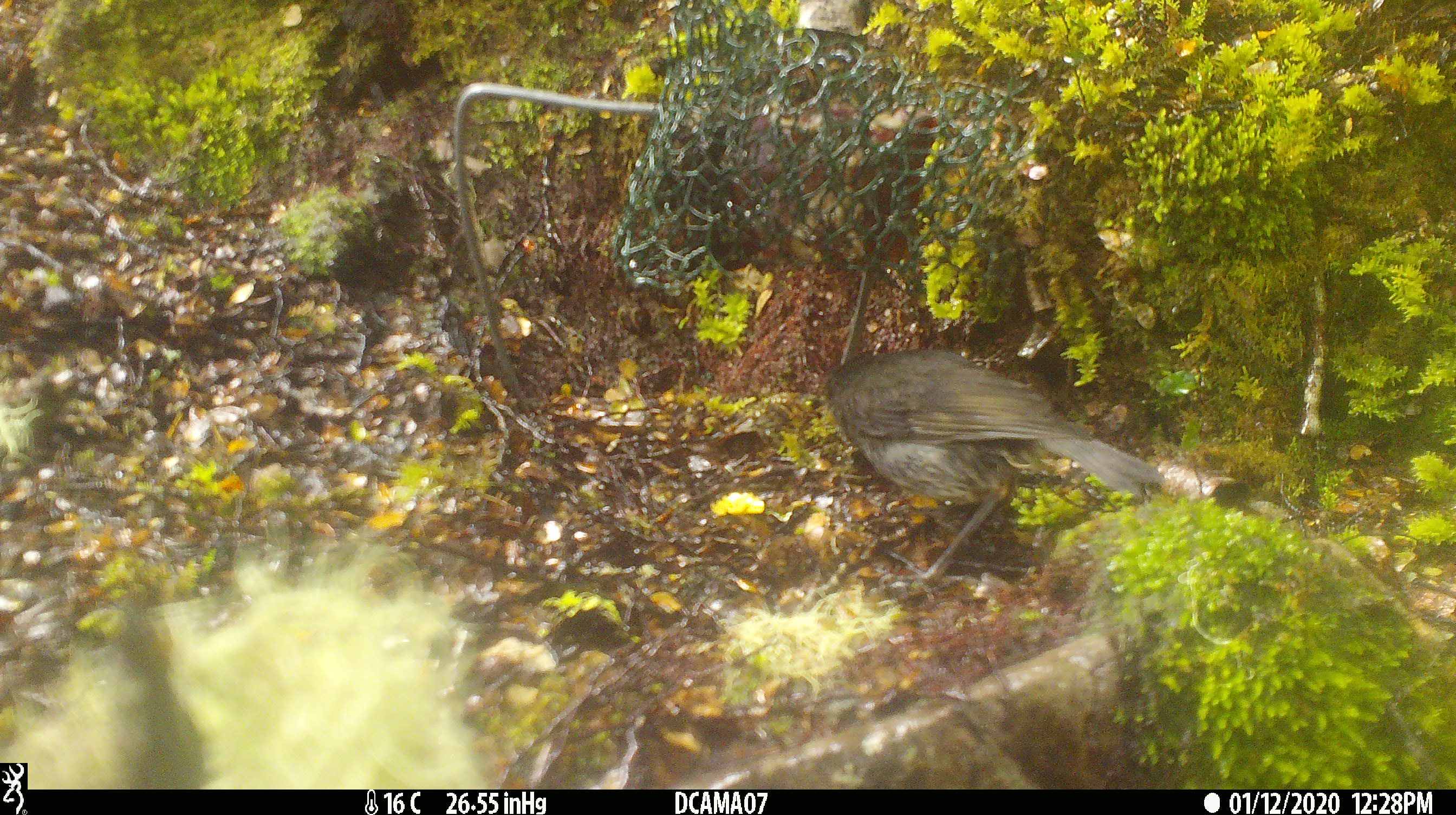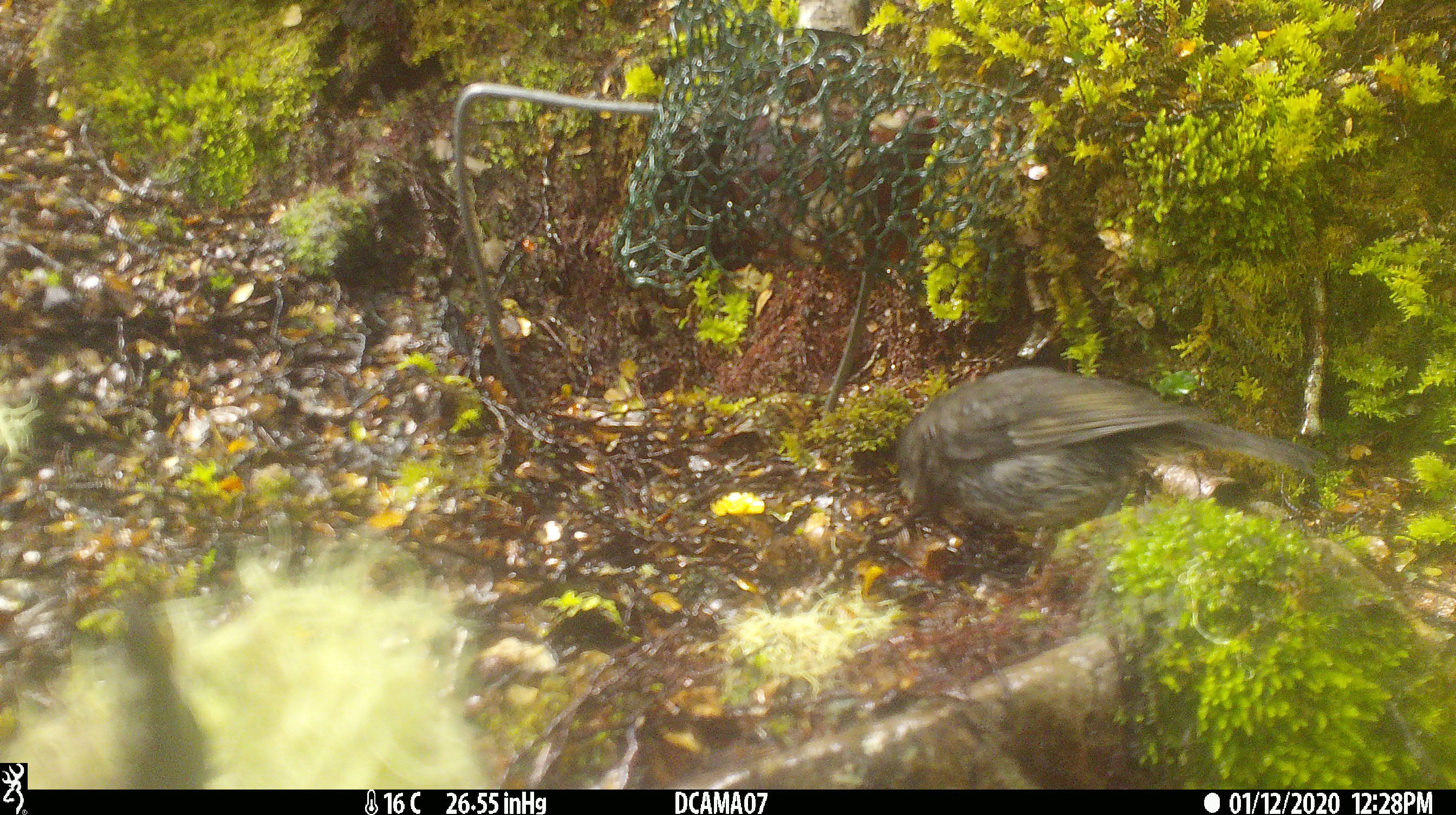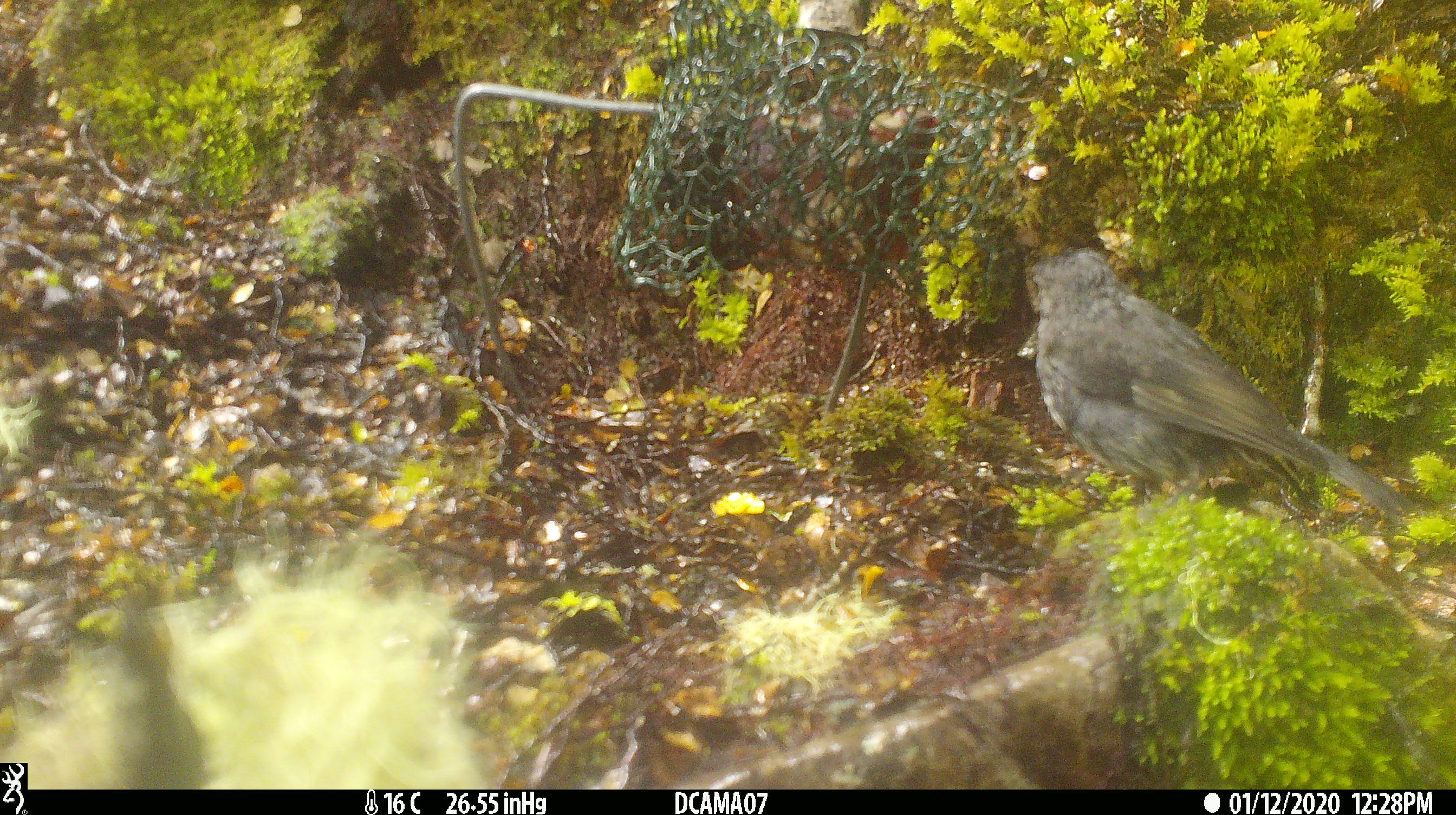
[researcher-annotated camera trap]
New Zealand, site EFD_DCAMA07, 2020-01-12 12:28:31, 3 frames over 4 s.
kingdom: Animalia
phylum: Chordata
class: Aves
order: Passeriformes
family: Petroicidae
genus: Petroica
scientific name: Petroica australis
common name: new zealand robin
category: robin